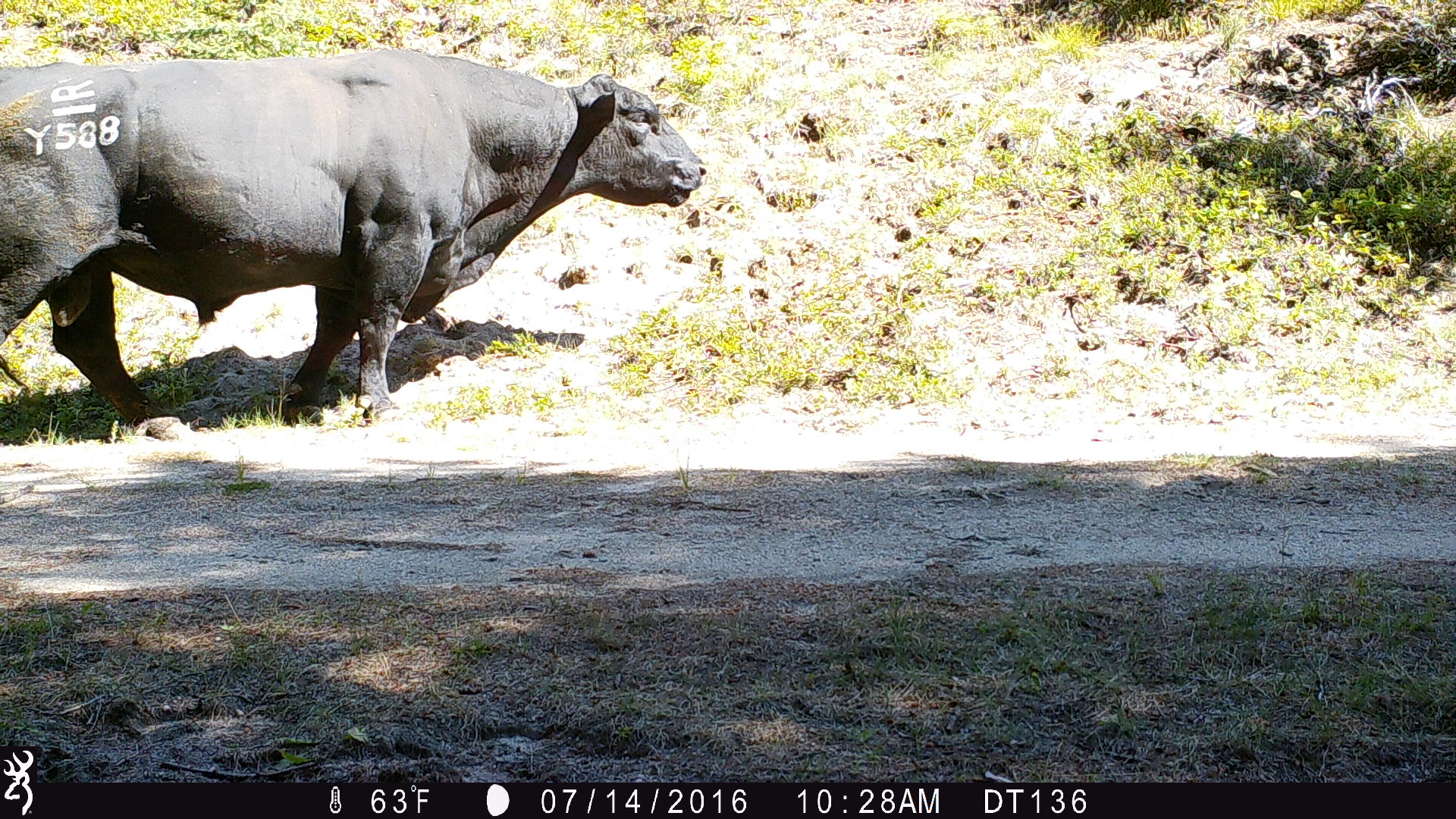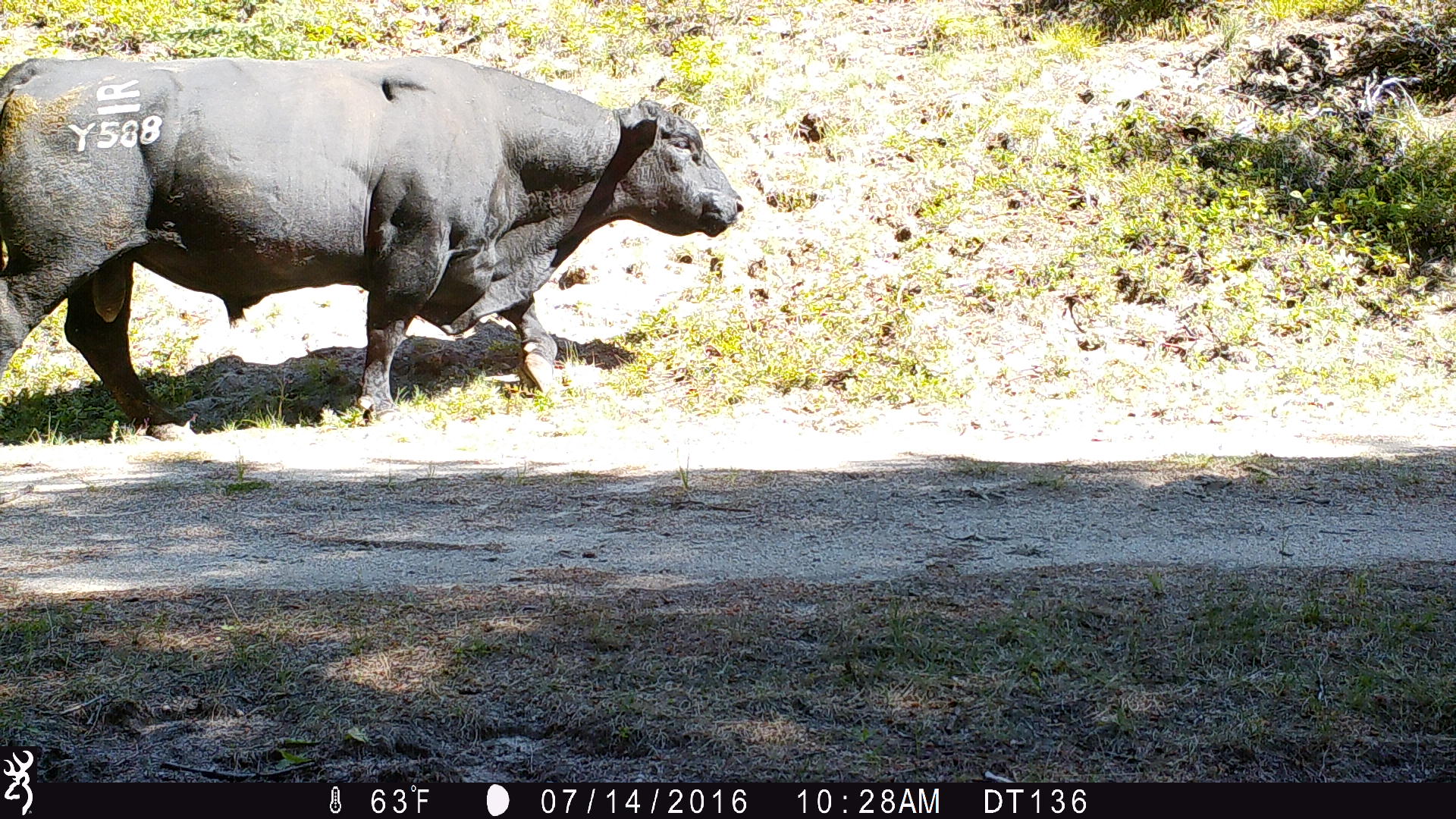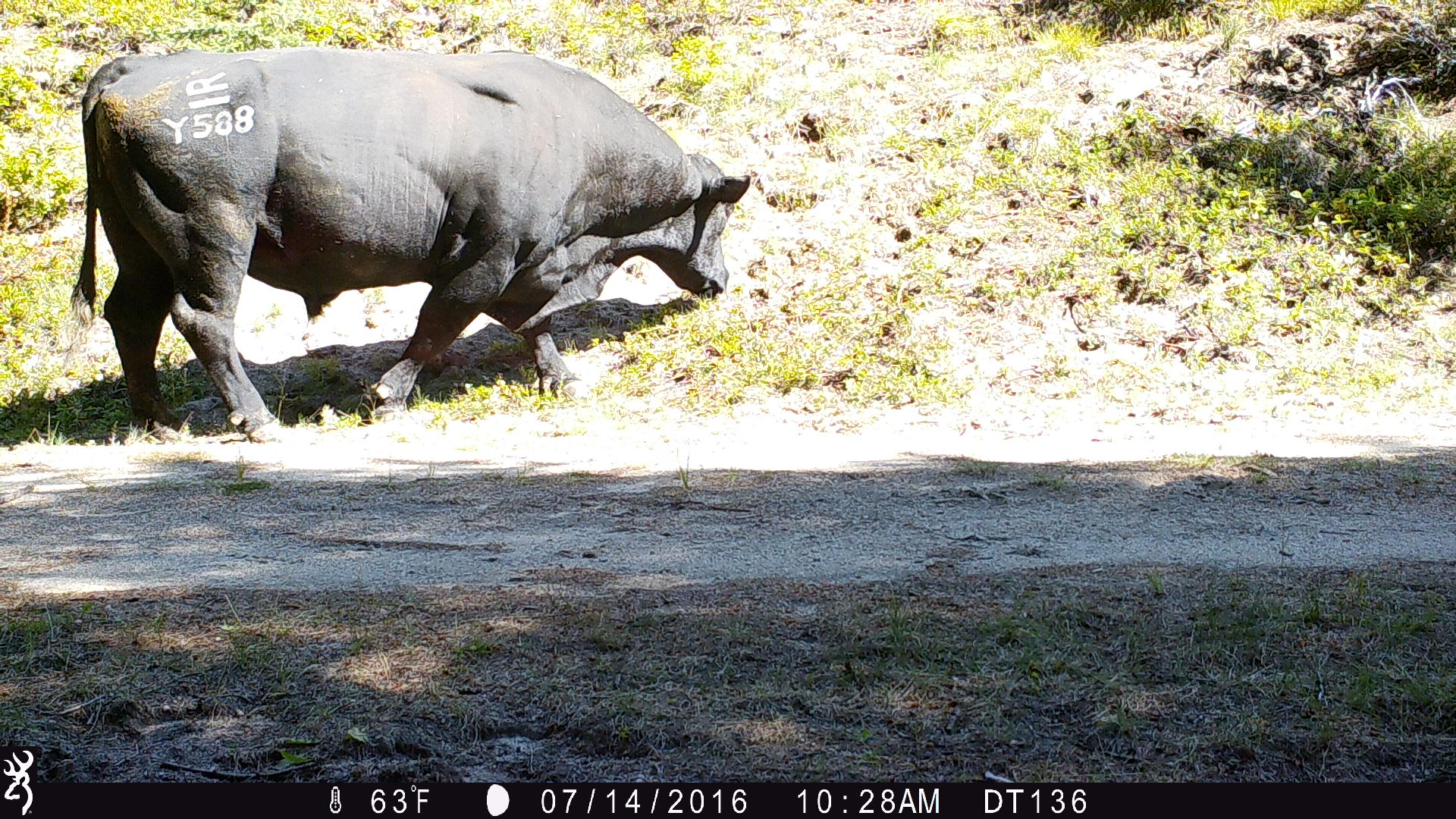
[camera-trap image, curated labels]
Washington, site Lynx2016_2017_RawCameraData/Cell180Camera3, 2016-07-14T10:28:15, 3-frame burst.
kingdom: Animalia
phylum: Chordata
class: Mammalia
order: Artiodactyla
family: Bovidae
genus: Bos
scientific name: Bos taurus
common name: domestic cattle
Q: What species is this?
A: Domestic cattle (Bos taurus).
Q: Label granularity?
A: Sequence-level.